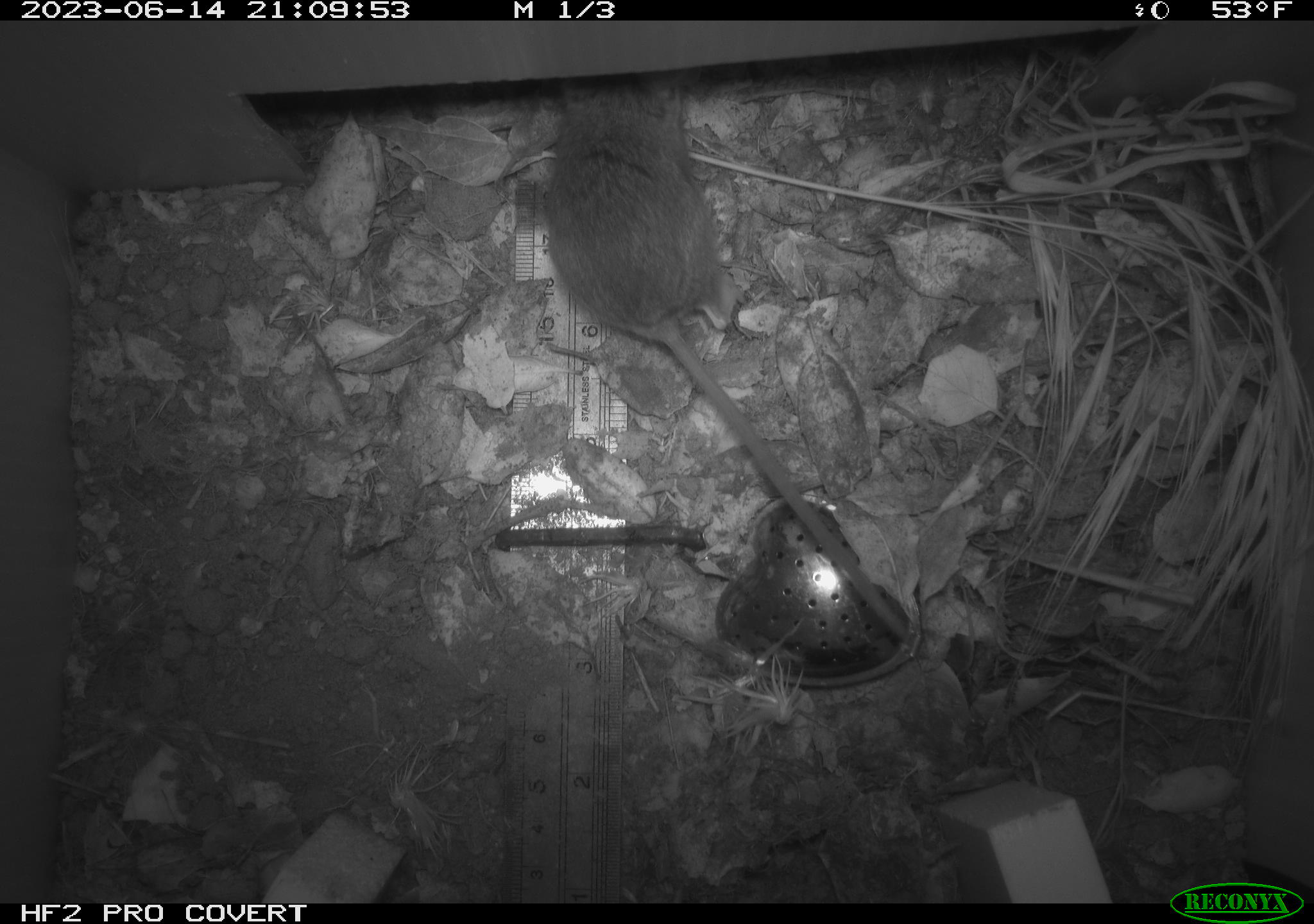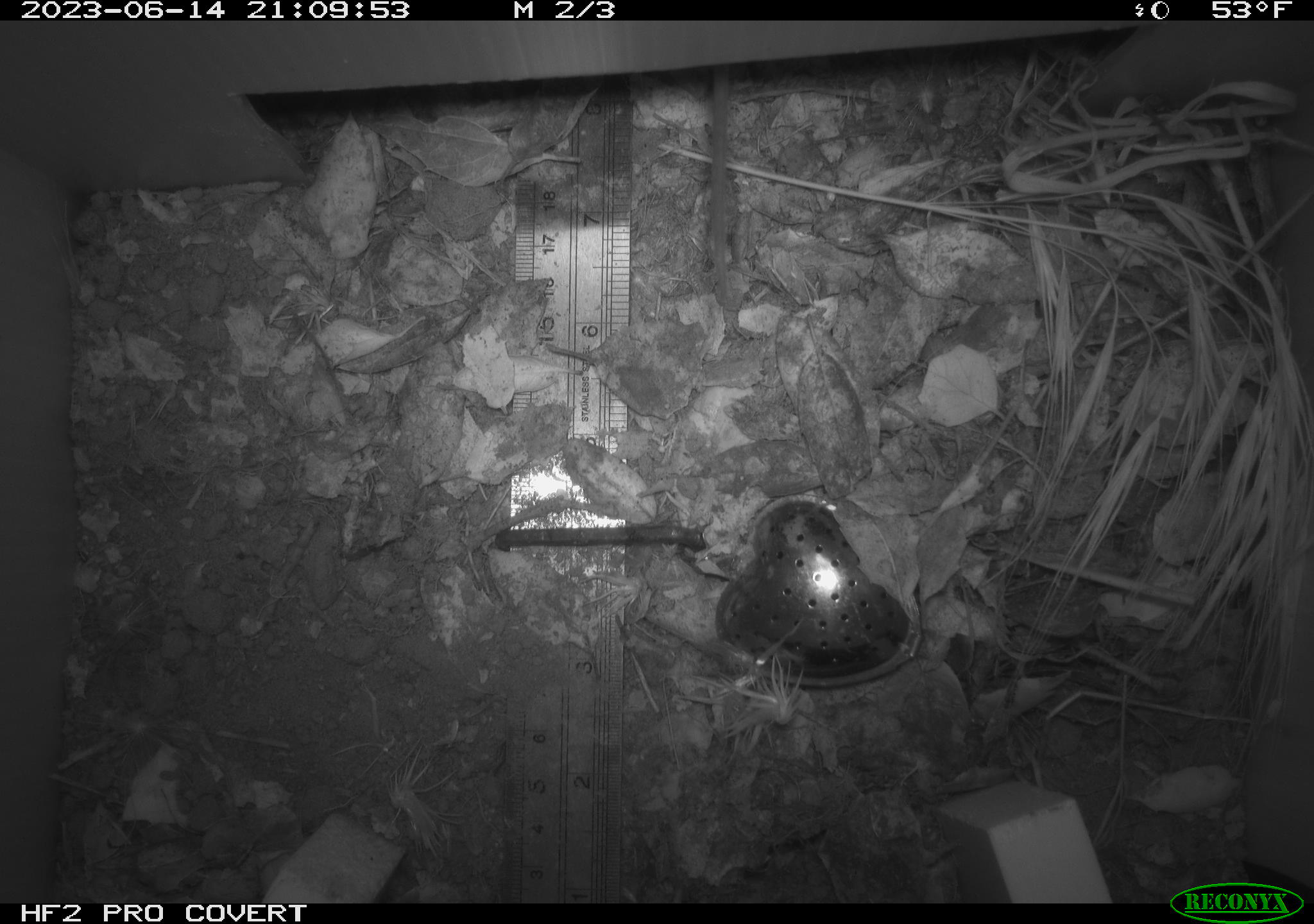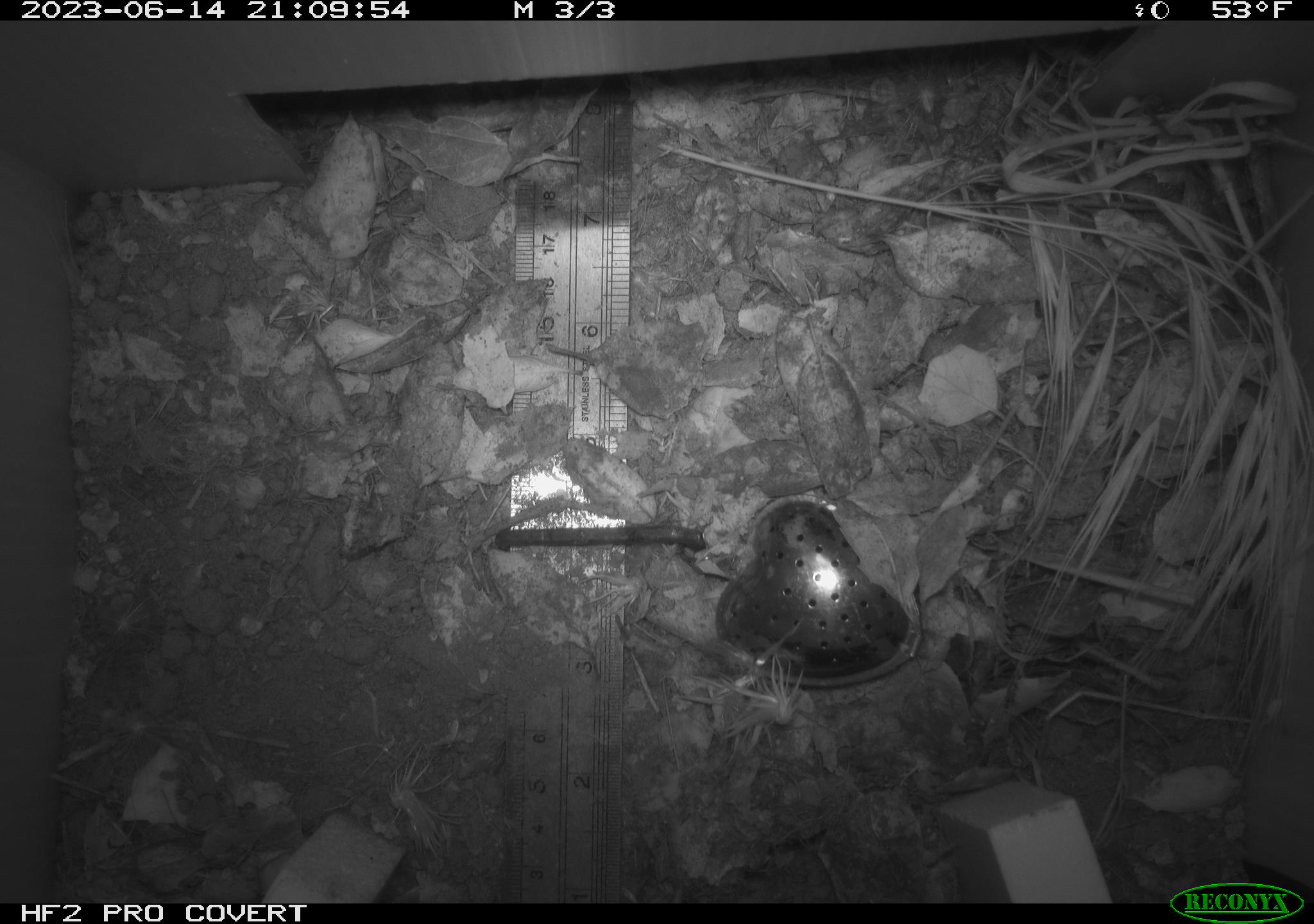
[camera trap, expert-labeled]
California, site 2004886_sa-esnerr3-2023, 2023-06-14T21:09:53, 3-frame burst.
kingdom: Animalia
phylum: Chordata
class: Mammalia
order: Rodentia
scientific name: Rodentia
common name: mouse species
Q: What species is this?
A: Mouse species (Rodentia).